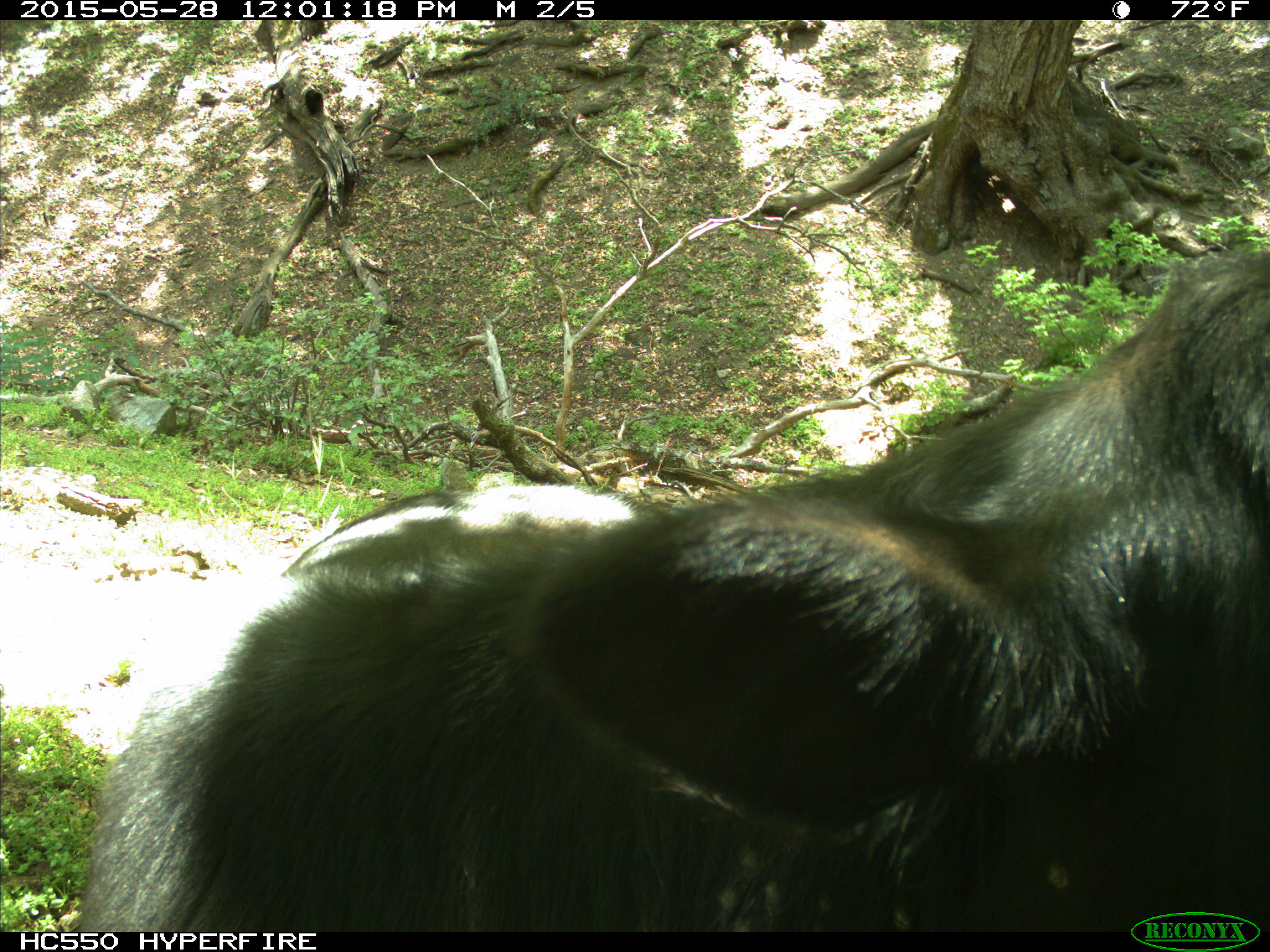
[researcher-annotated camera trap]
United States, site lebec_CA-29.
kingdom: Animalia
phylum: Chordata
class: Mammalia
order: Artiodactyla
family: Bovidae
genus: Bos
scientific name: Bos taurus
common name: domestic cow